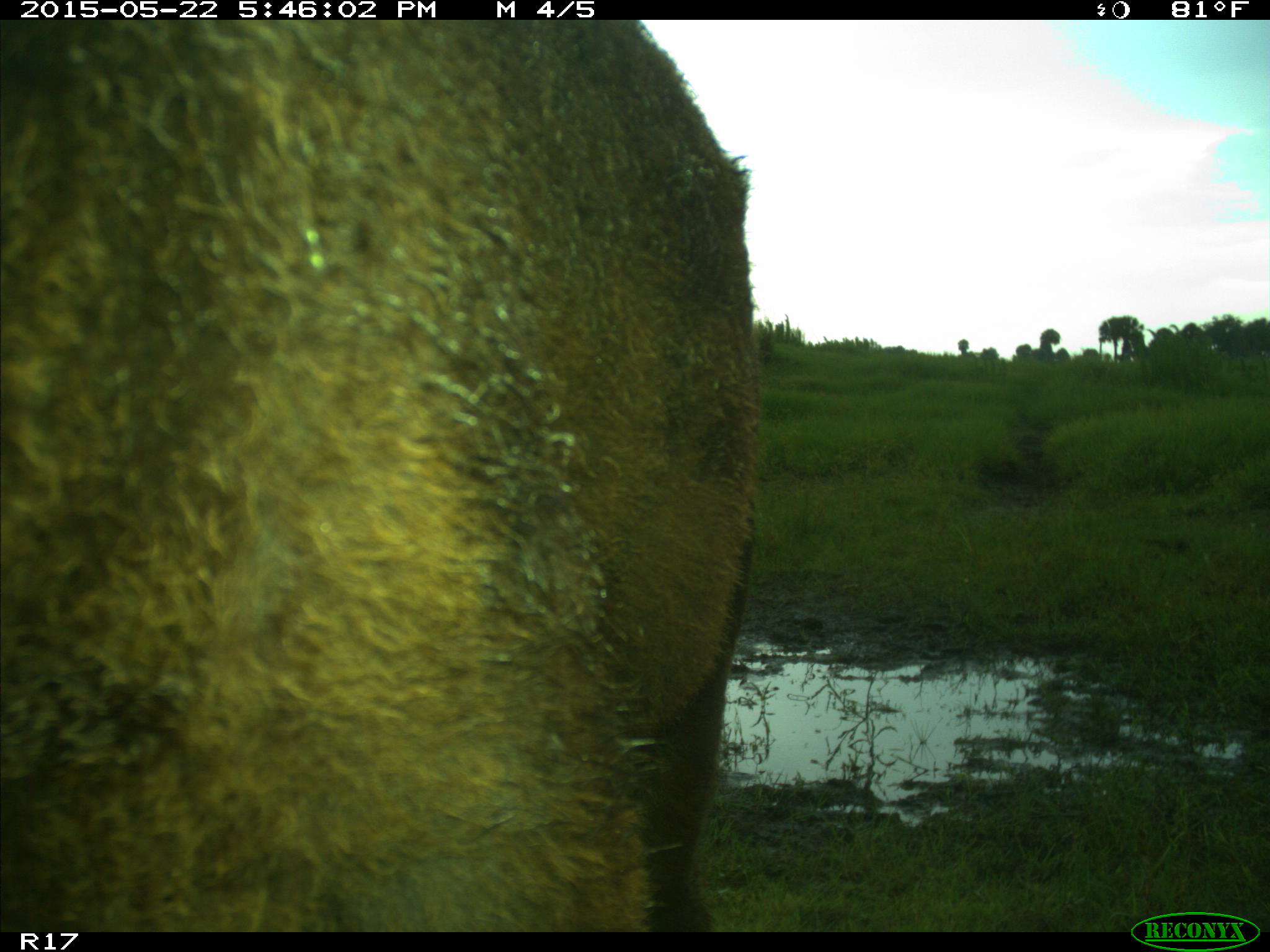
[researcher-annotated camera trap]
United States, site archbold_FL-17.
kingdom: Animalia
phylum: Chordata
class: Mammalia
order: Artiodactyla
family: Bovidae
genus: Bos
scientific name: Bos taurus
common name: domestic cow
Bos taurus (domestic cow).